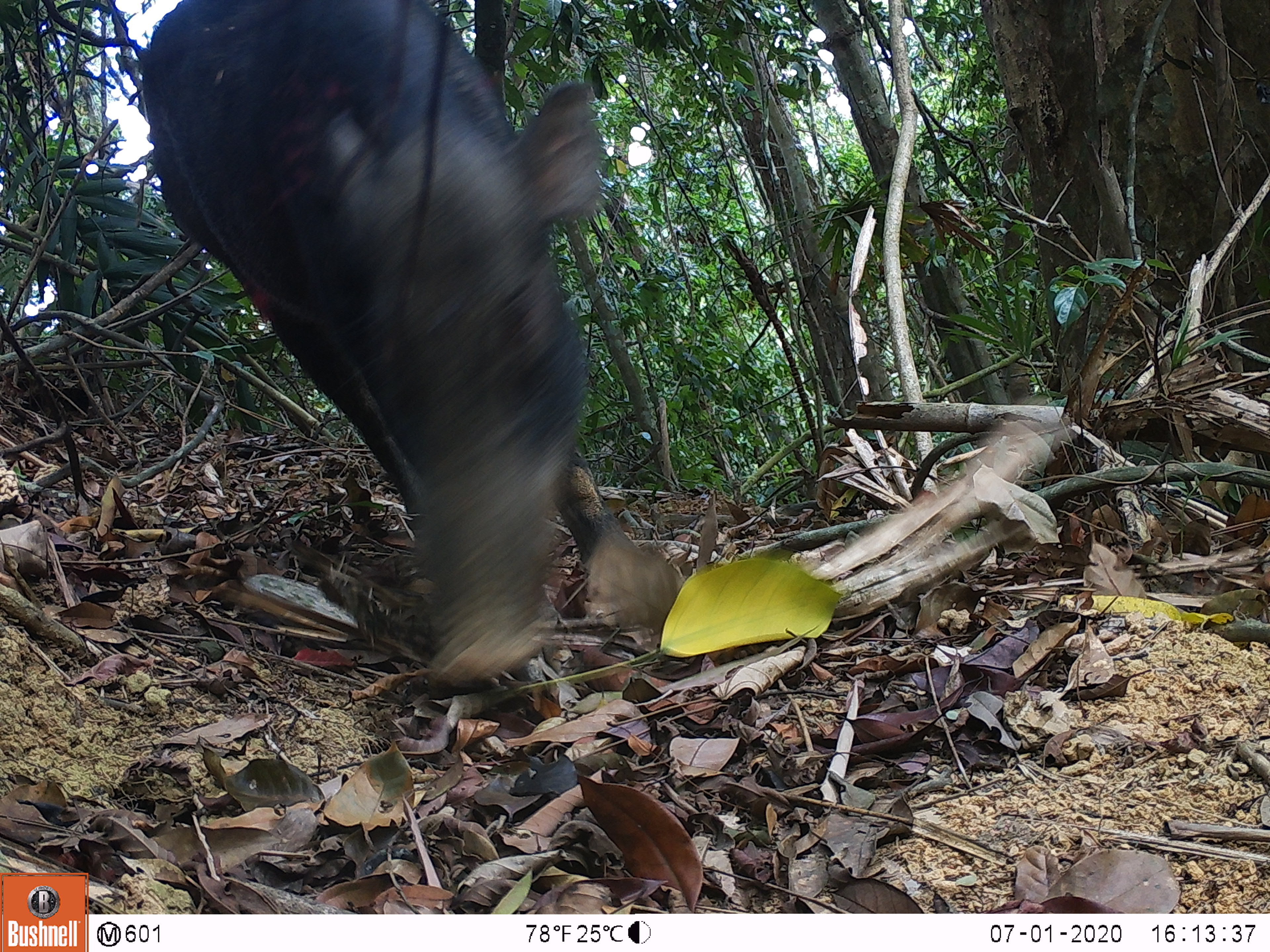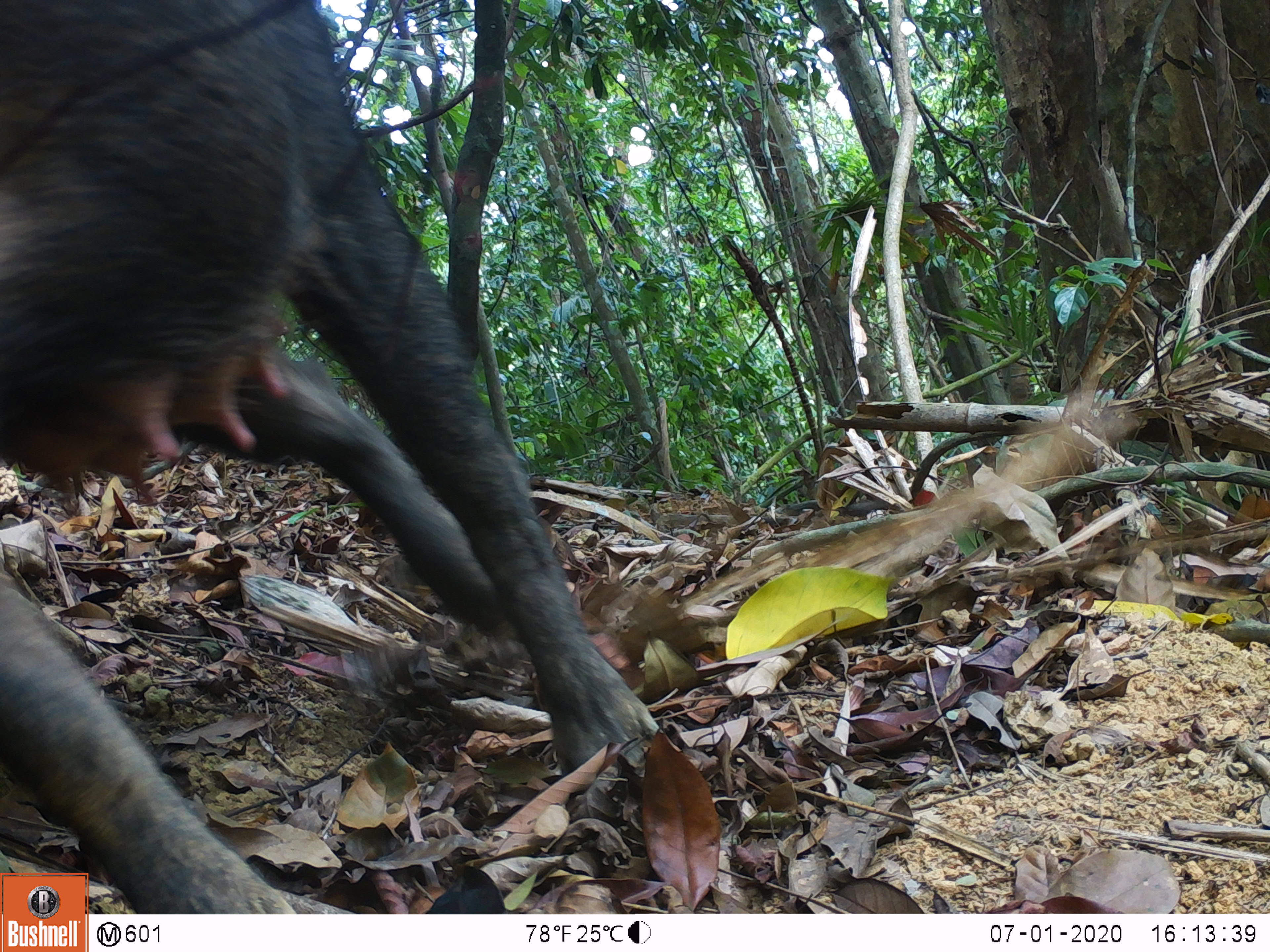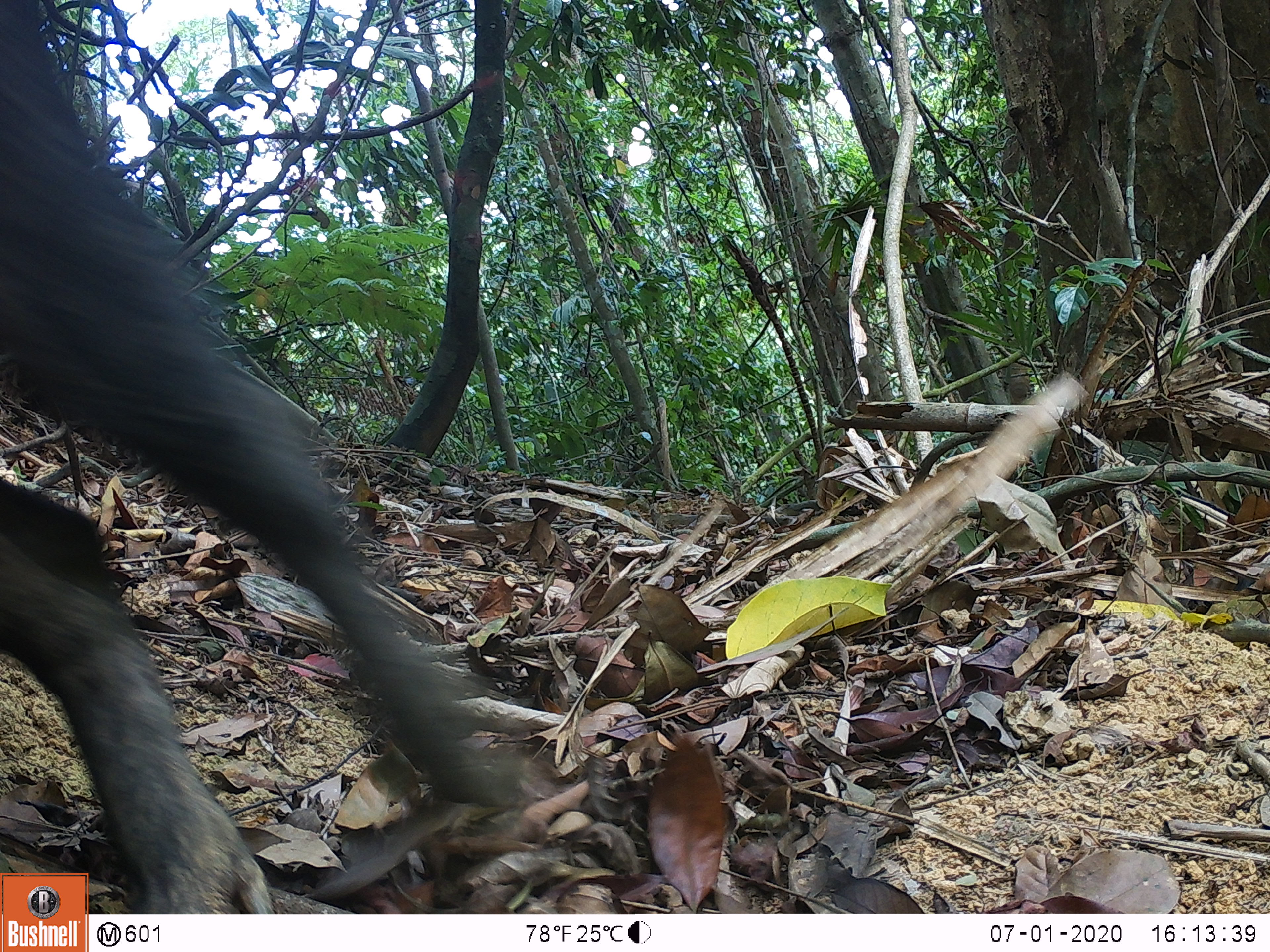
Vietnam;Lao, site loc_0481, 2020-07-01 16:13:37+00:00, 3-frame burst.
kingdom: Animalia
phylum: Chordata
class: Mammalia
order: Artiodactyla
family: Suidae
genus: Sus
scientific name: Sus scrofa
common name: eurasian wild pig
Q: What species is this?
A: Eurasian wild pig (Sus scrofa).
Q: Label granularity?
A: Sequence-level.